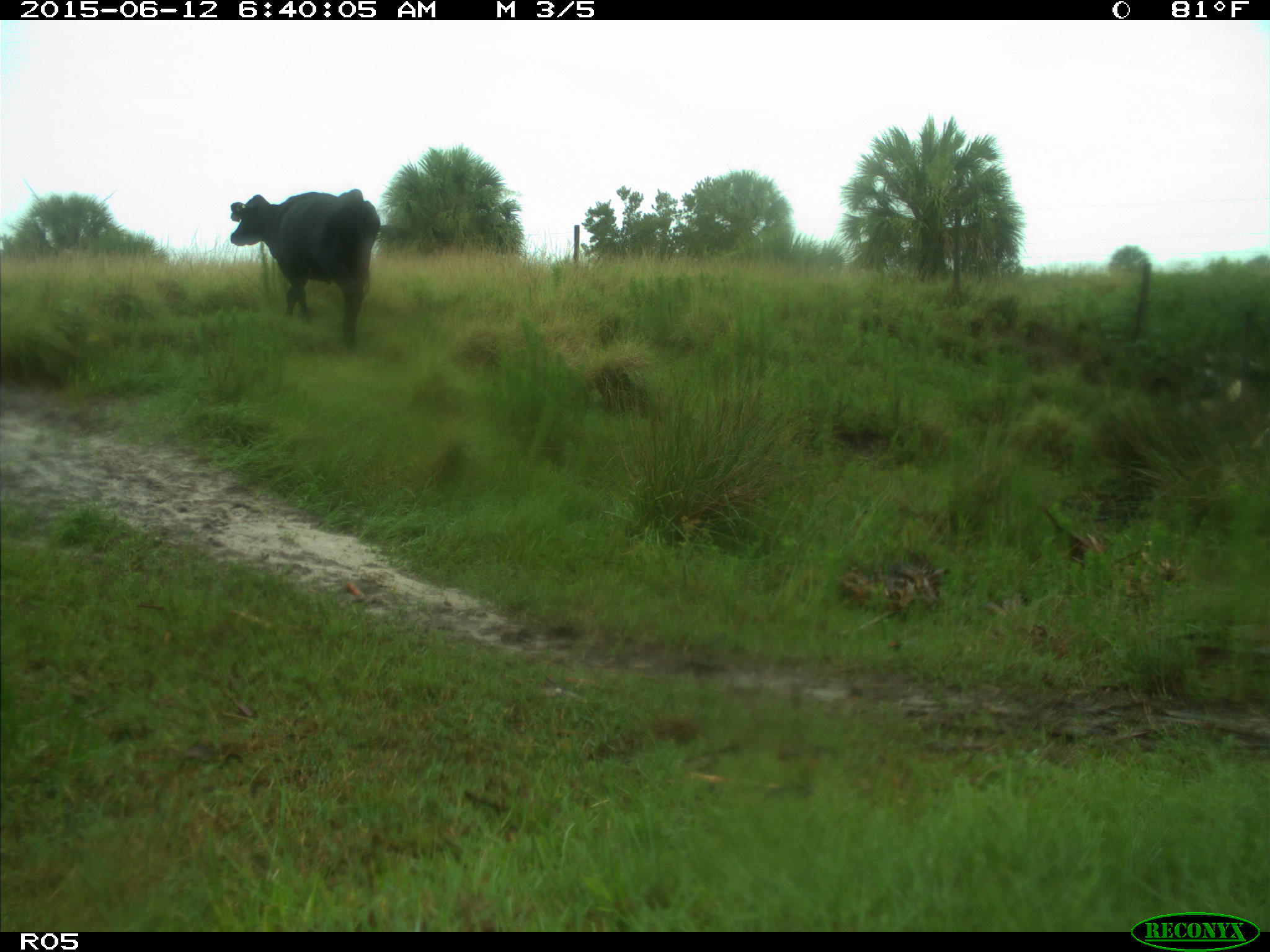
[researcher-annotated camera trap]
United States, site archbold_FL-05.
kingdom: Animalia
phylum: Chordata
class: Mammalia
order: Artiodactyla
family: Bovidae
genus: Bos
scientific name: Bos taurus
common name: domestic cow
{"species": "Bos taurus (domestic cow)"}